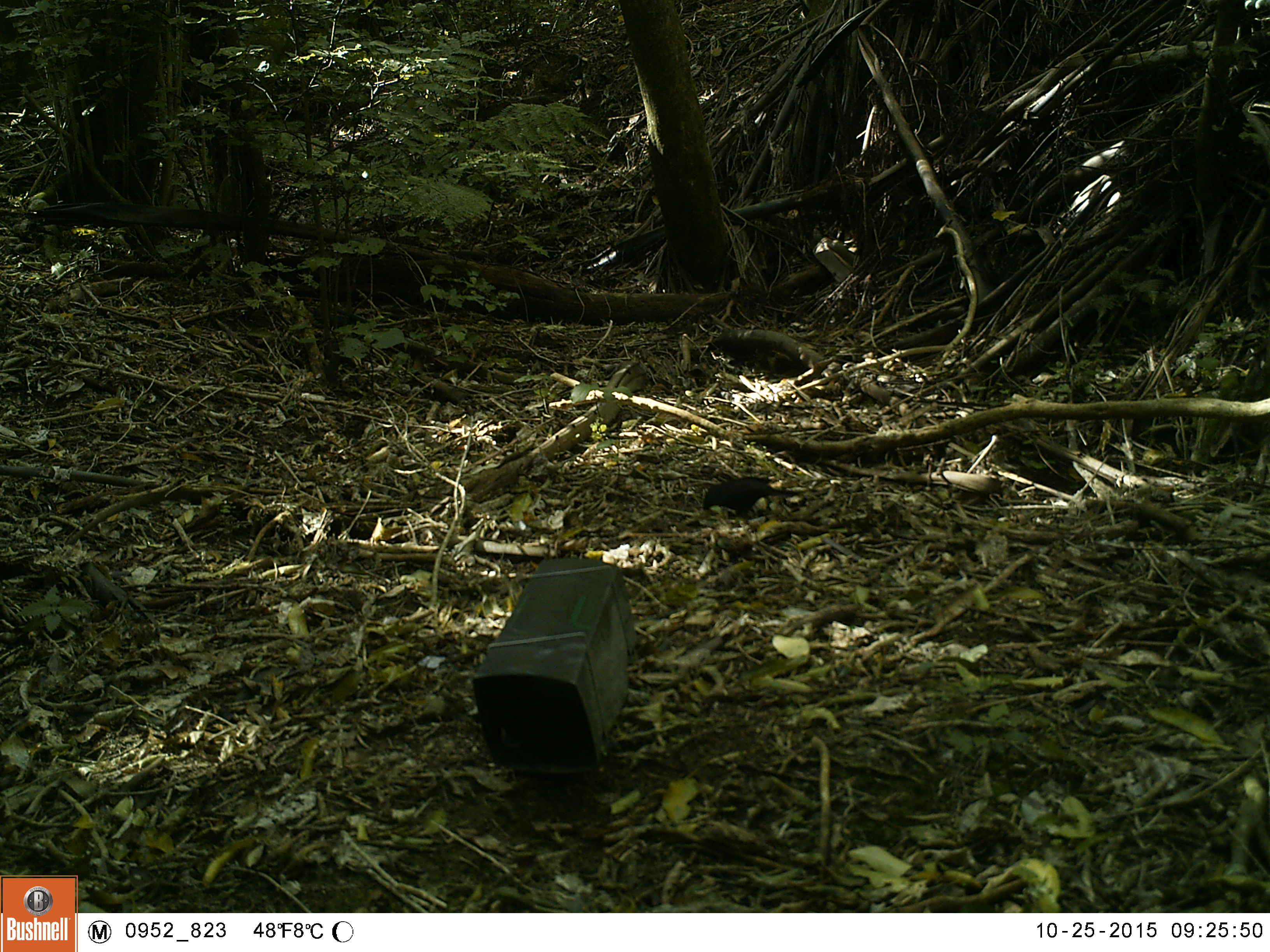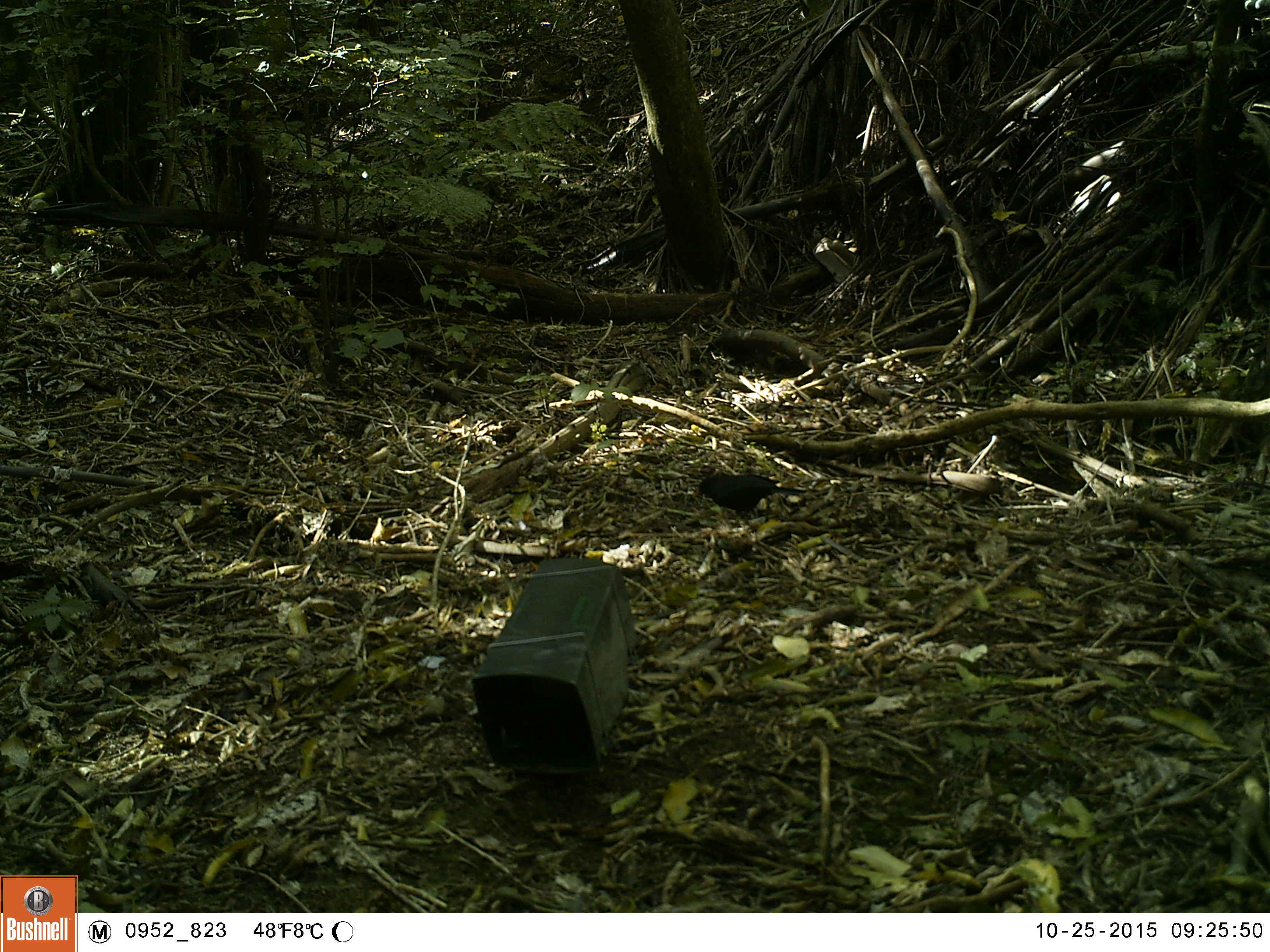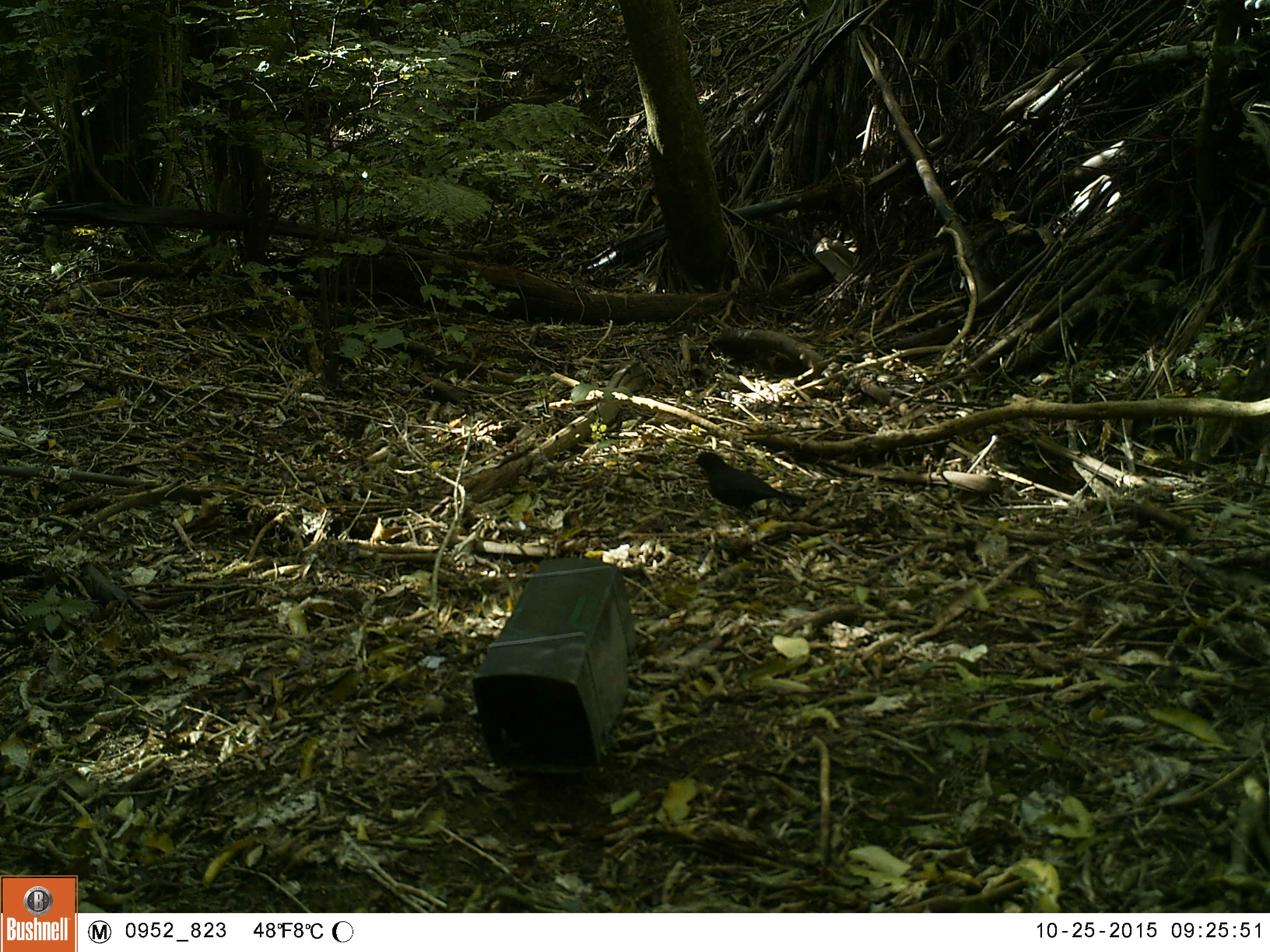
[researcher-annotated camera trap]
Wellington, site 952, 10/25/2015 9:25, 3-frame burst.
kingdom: Animalia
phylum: Chordata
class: Aves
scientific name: Aves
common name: bird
Bird (Aves).